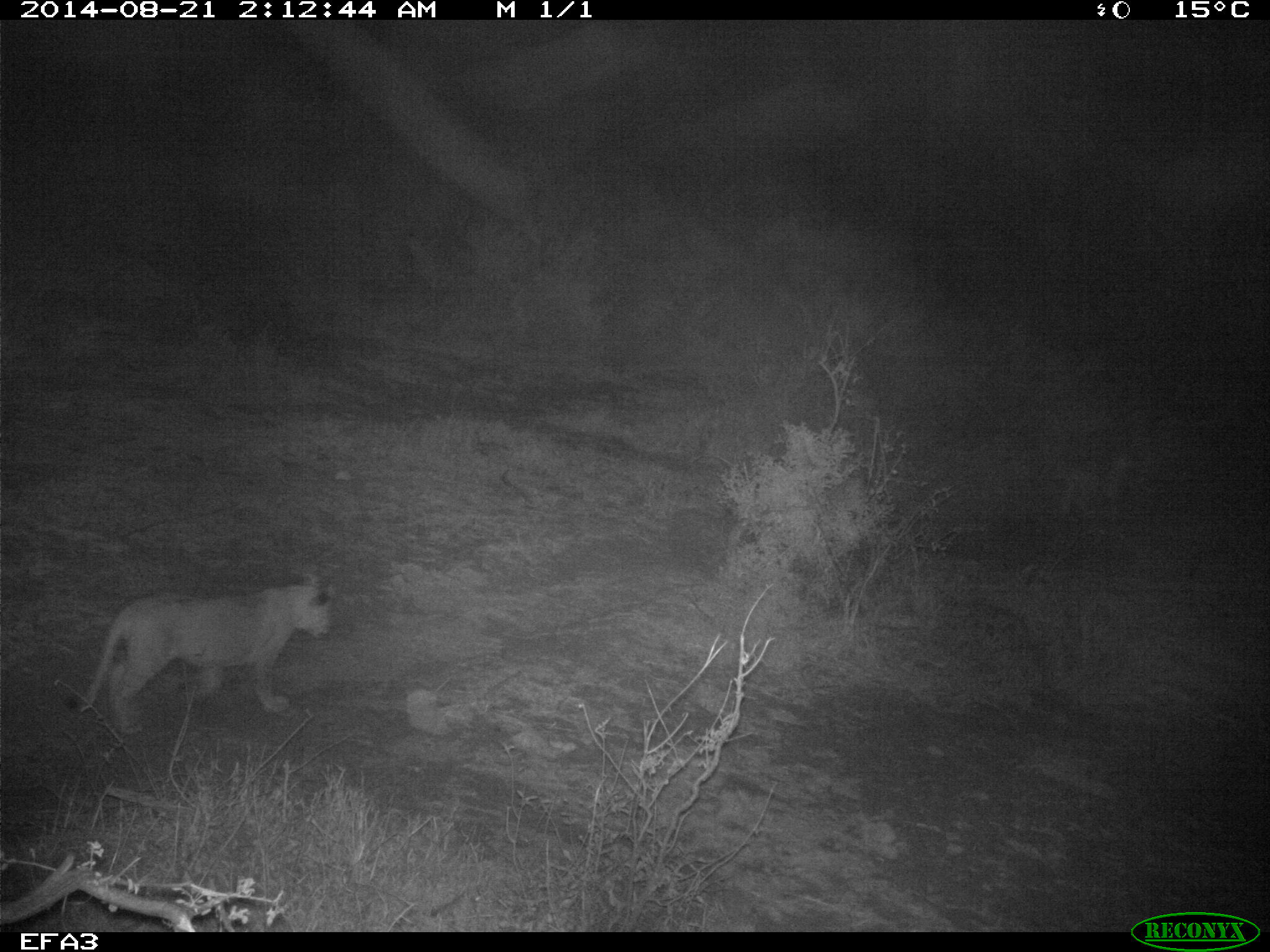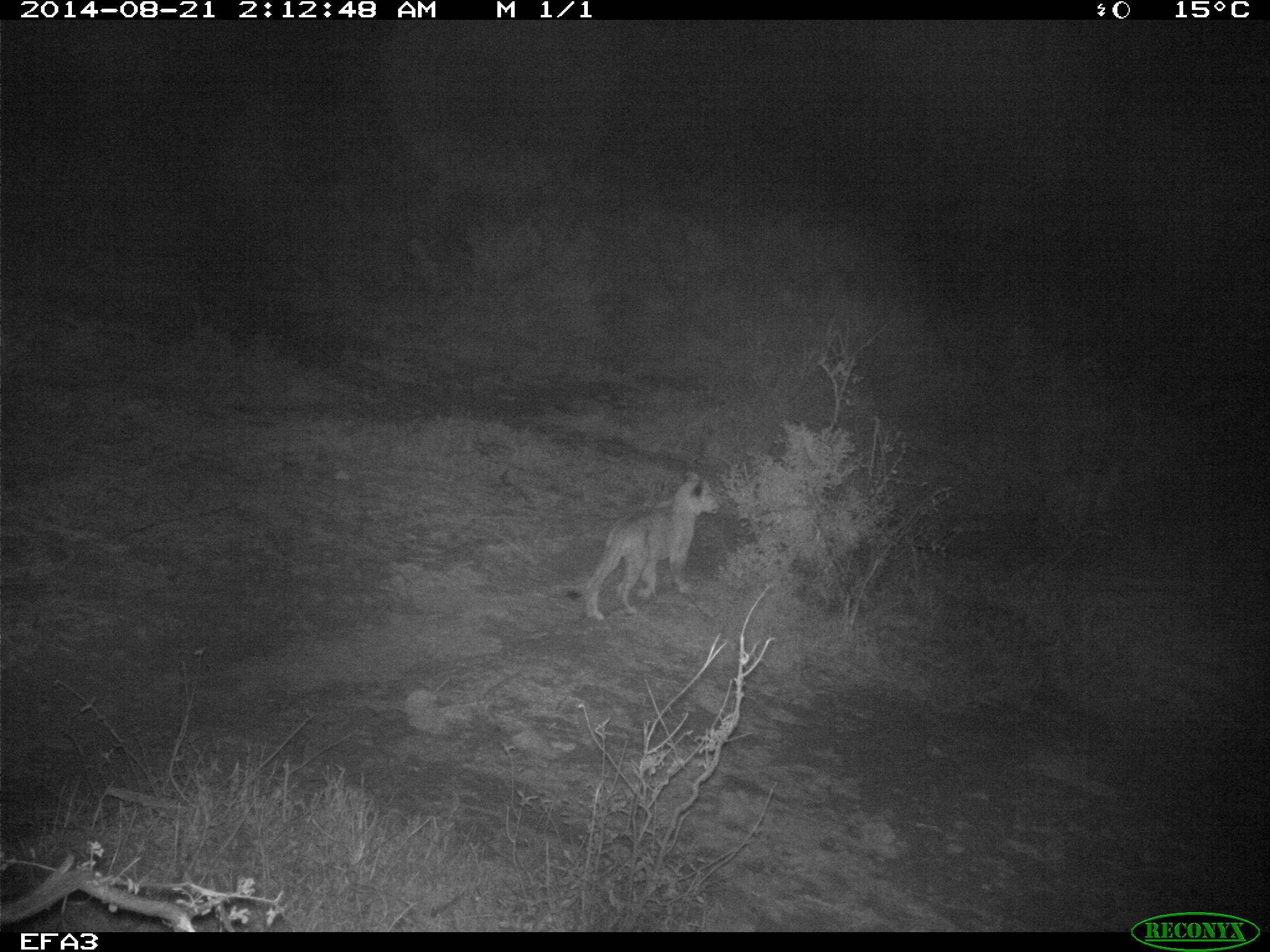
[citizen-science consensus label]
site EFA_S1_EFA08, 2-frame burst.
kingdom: Animalia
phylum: Chordata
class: Mammalia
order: Carnivora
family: Felidae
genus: Panthera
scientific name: Panthera leo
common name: lion female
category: lionfemale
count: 1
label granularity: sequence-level